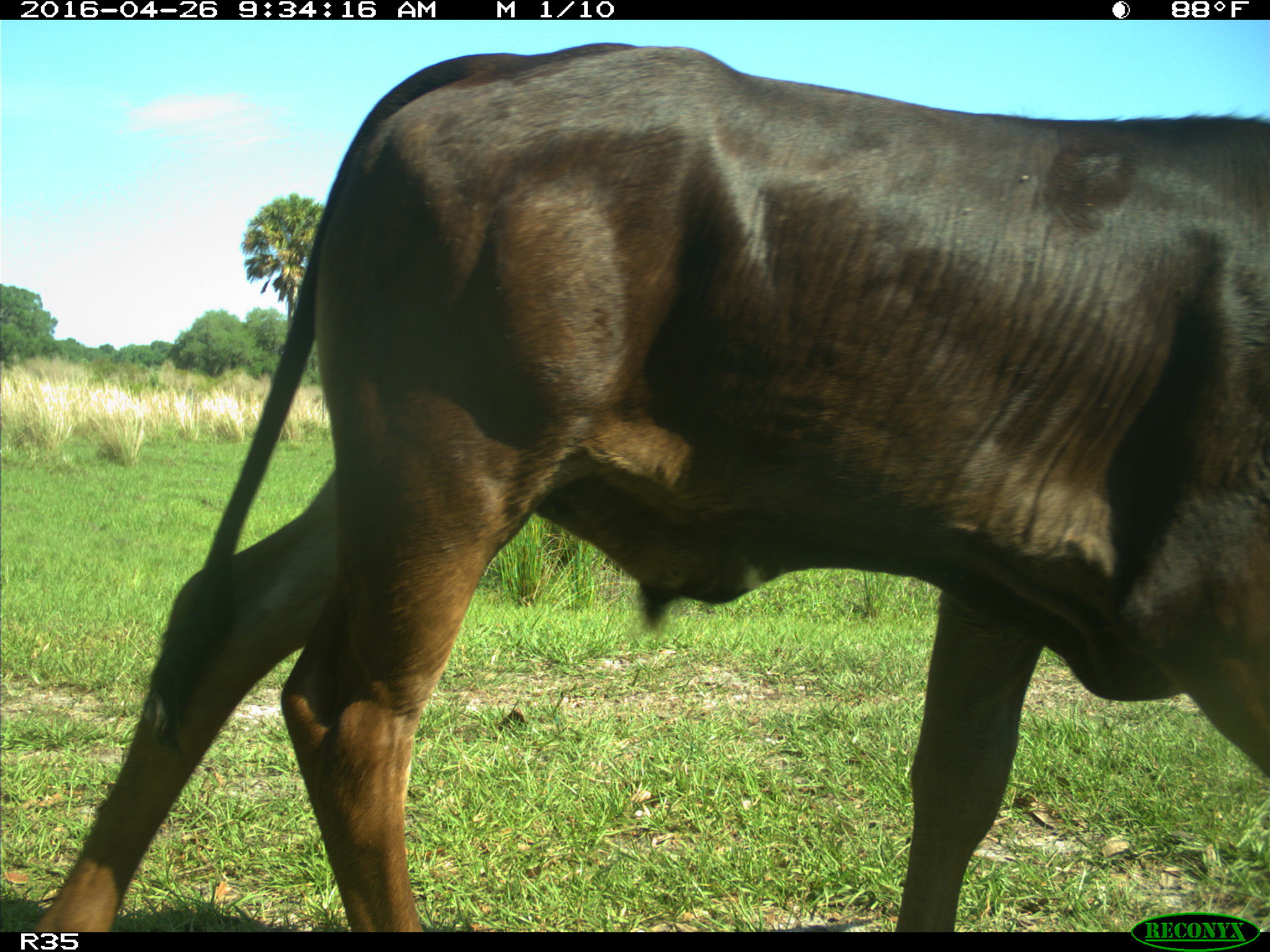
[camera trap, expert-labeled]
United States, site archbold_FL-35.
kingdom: Animalia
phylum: Chordata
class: Mammalia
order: Artiodactyla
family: Bovidae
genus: Bos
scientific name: Bos taurus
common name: domestic cow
Bos taurus (domestic cow).